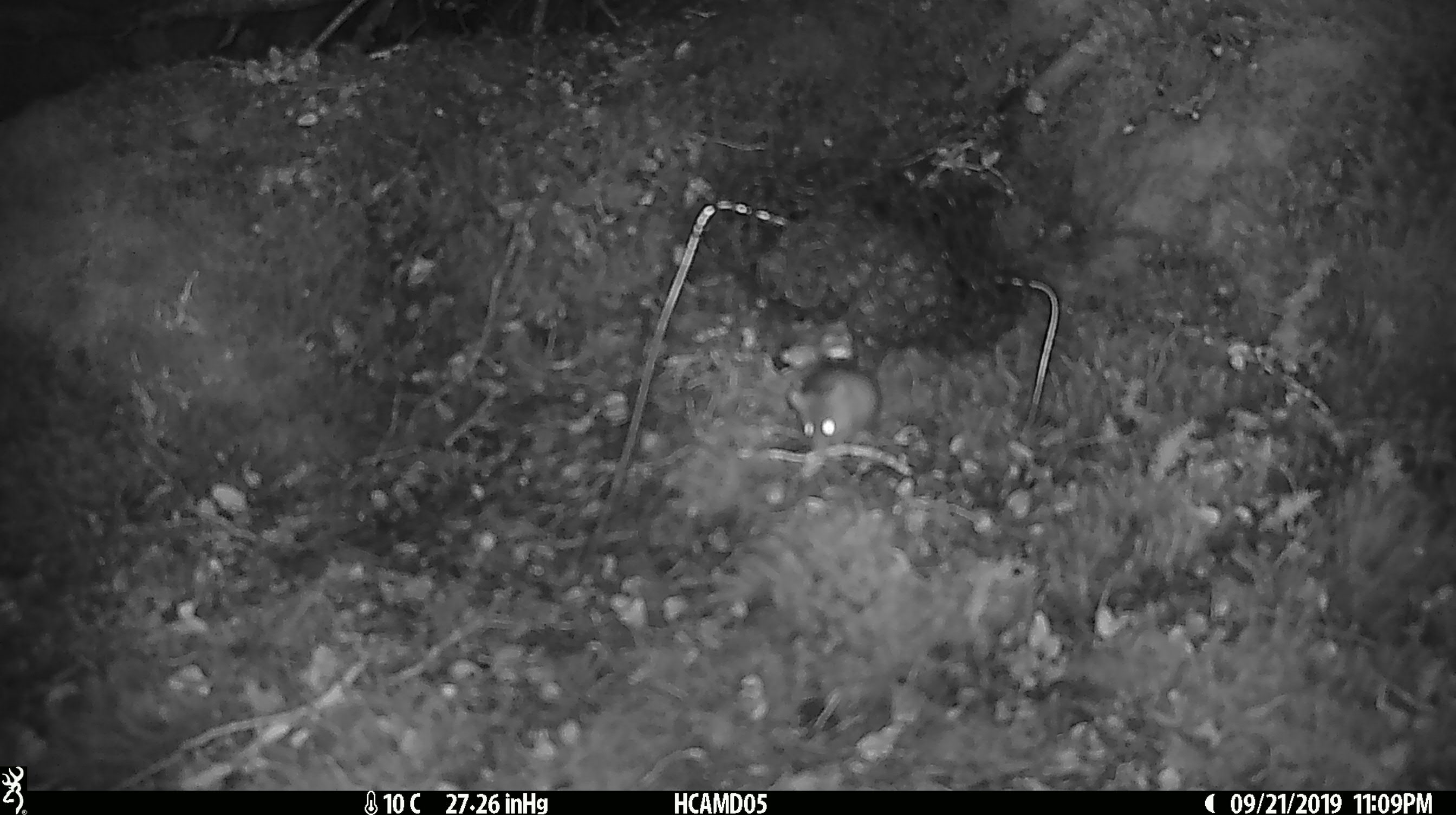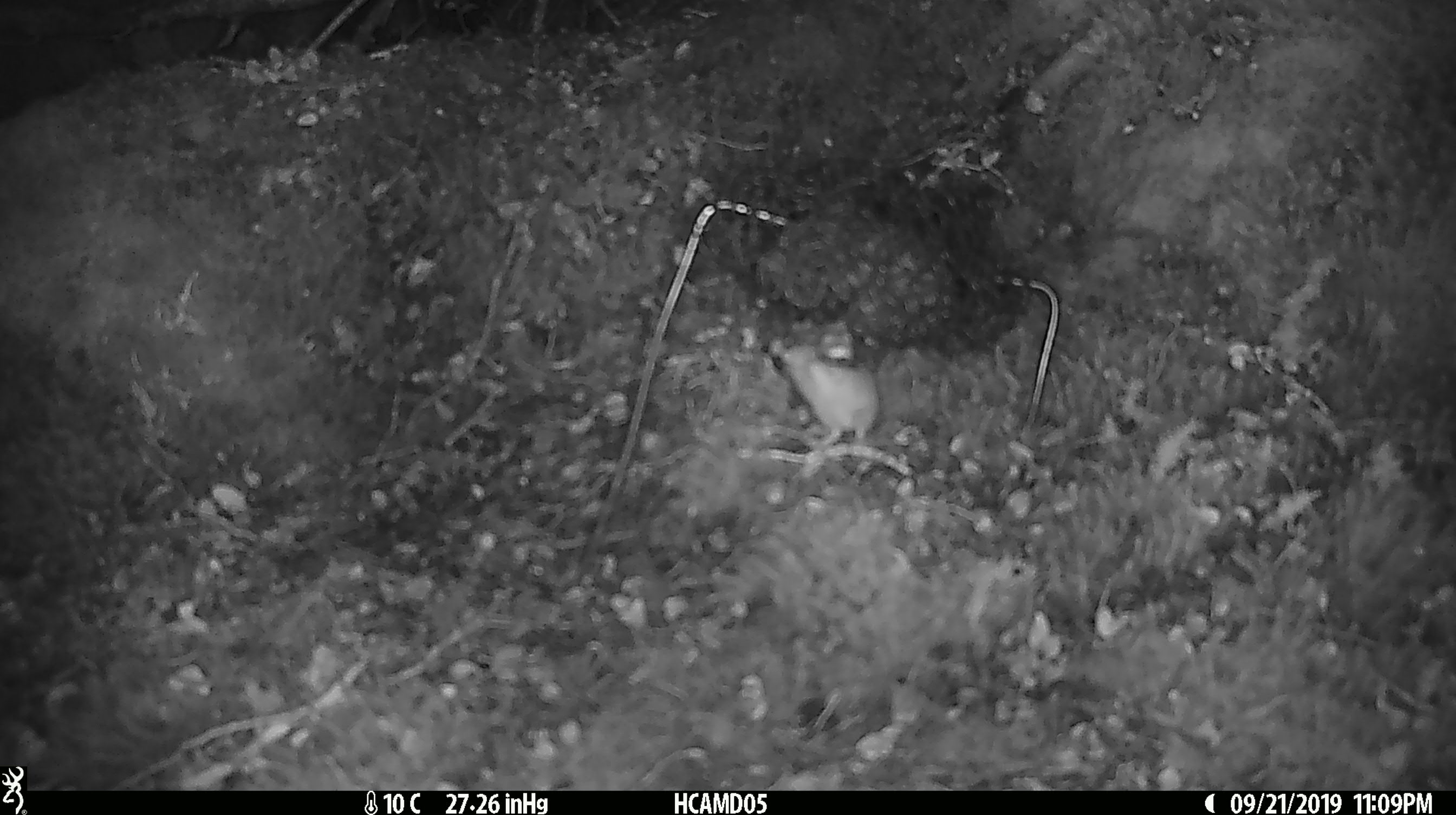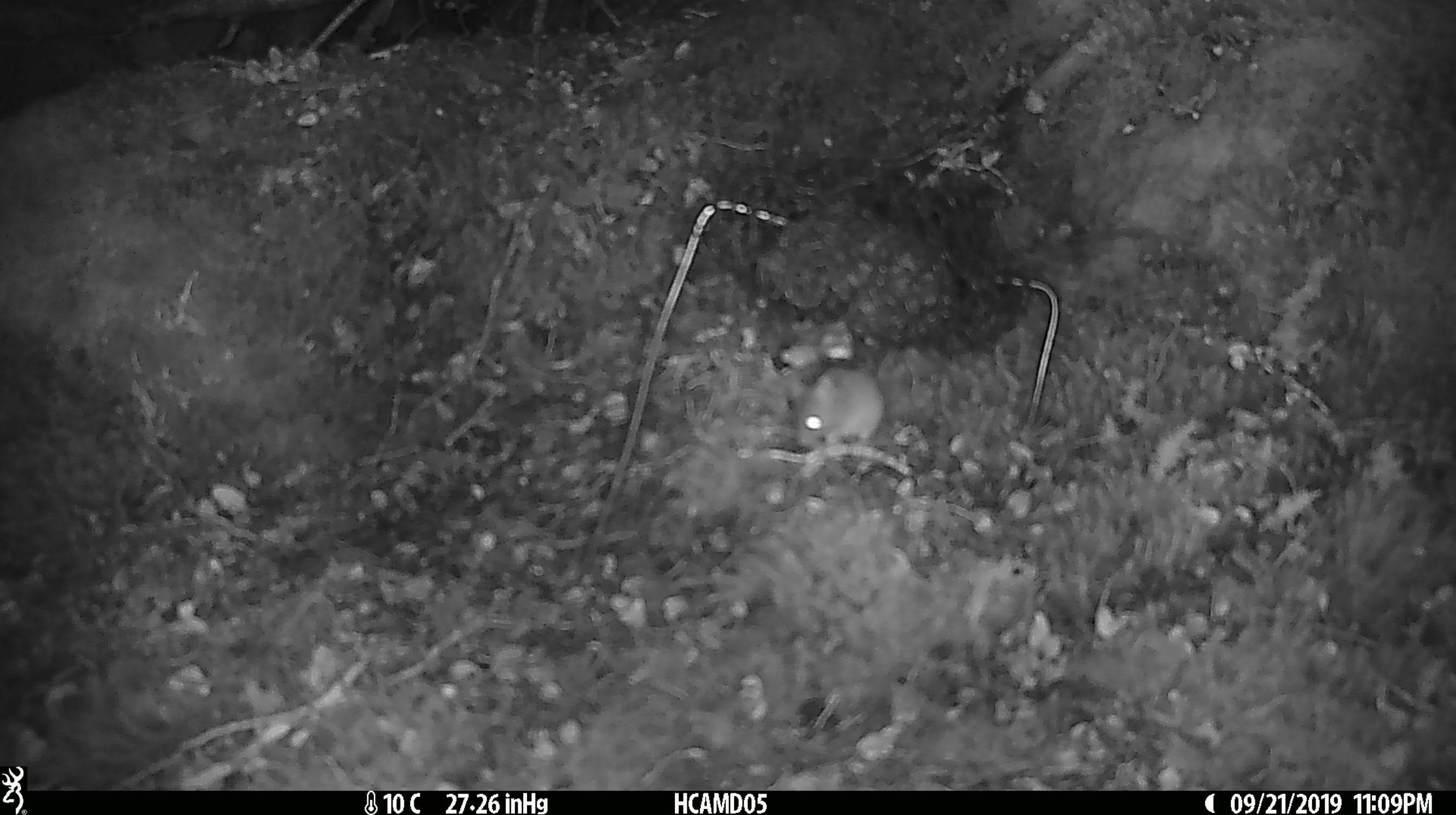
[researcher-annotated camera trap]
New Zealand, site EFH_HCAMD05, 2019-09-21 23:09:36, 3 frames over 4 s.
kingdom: Animalia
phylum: Chordata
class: Mammalia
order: Rodentia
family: Muridae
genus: Mus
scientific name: Mus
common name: mouse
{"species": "mouse (Mus)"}